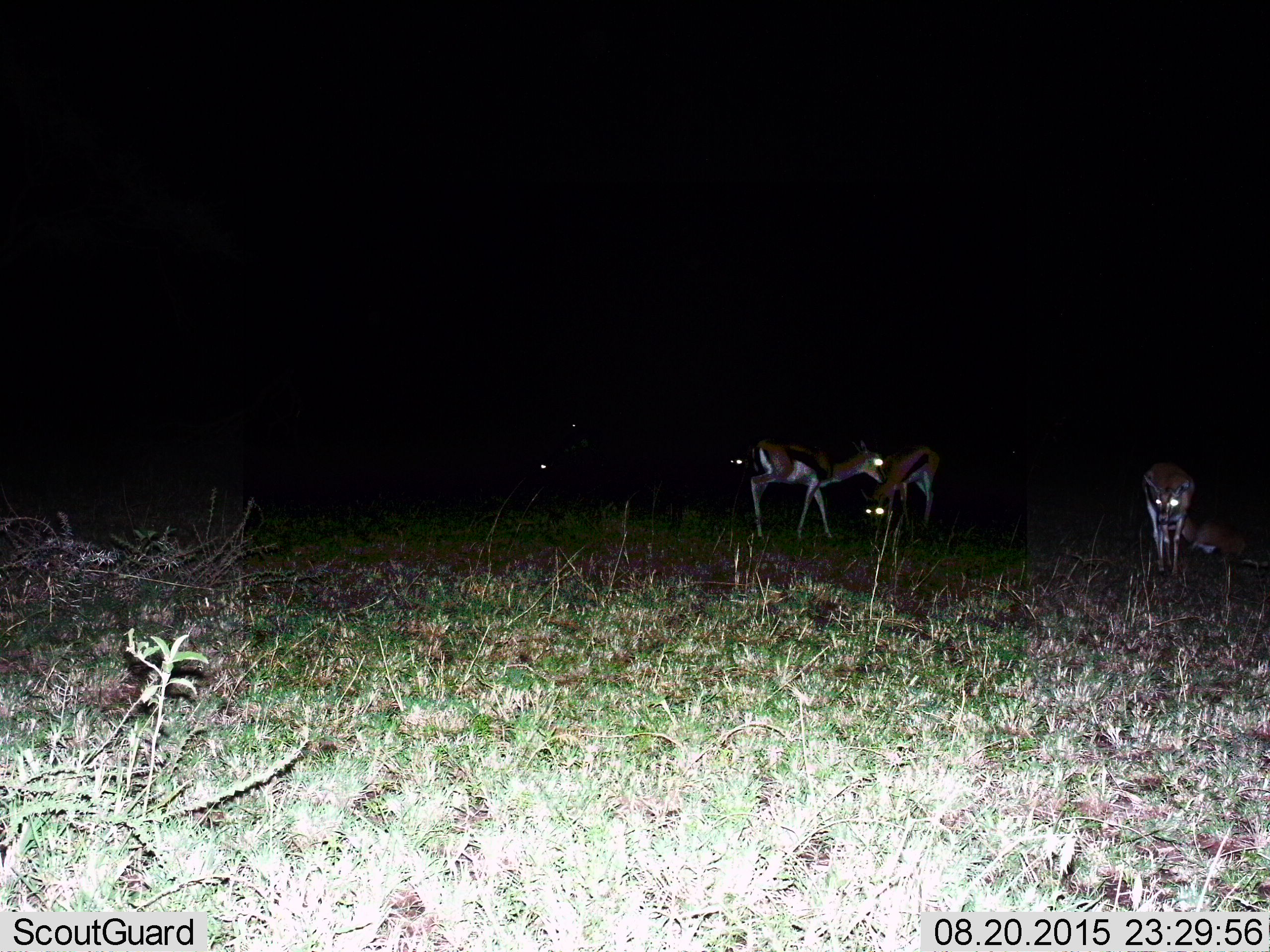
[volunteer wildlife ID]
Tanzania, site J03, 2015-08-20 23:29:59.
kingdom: Animalia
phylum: Chordata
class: Mammalia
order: Artiodactyla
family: Bovidae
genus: Eudorcas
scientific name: Eudorcas thomsonii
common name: thomson's gazelle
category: gazellethomsons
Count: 6.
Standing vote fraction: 88%.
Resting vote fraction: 25%.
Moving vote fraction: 25%.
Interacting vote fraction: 0%.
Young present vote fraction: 0%.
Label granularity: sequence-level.